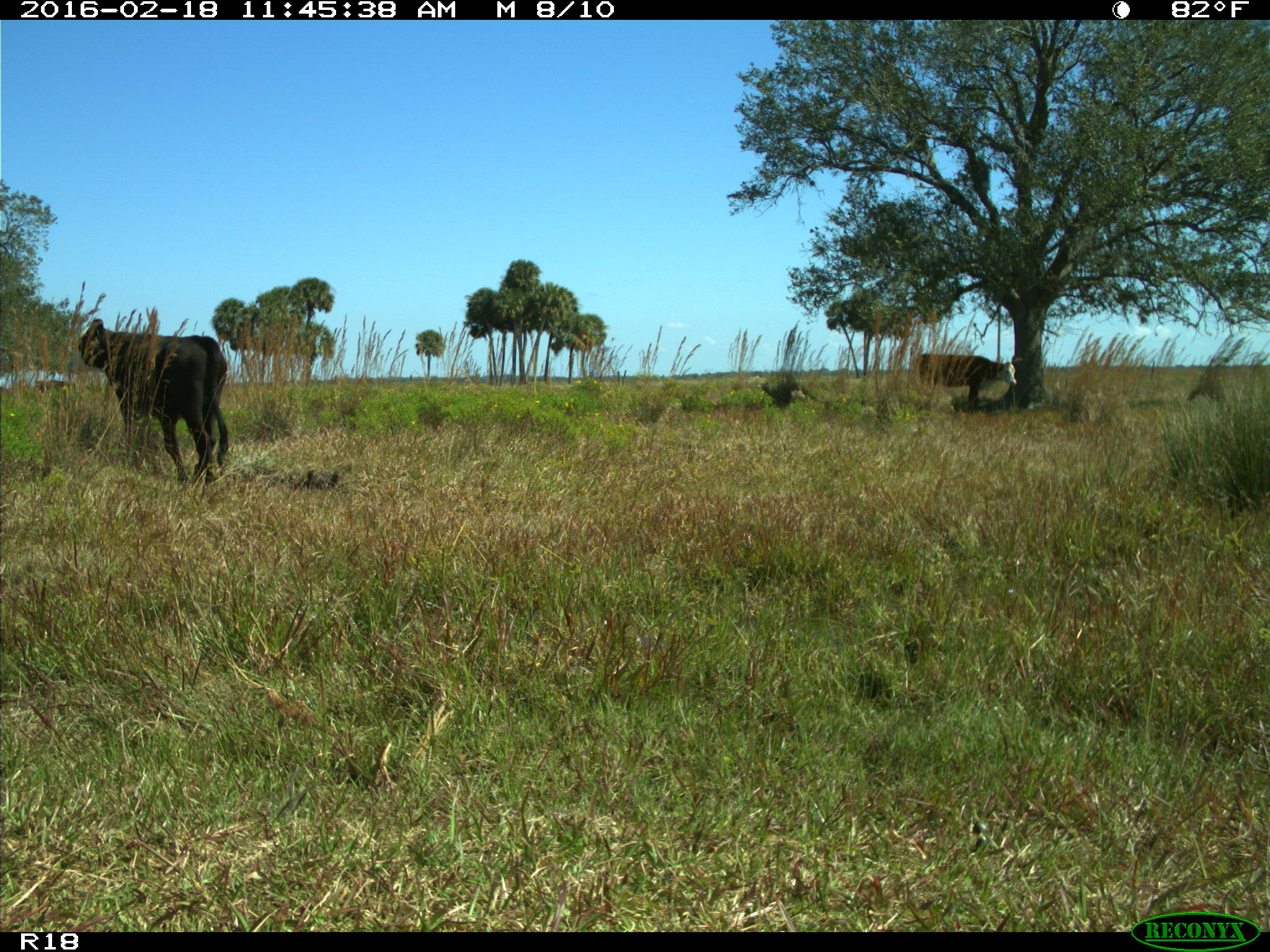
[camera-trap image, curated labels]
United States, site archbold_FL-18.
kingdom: Animalia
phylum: Chordata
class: Mammalia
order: Artiodactyla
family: Bovidae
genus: Bos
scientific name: Bos taurus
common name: domestic cow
Bos taurus (domestic cow).